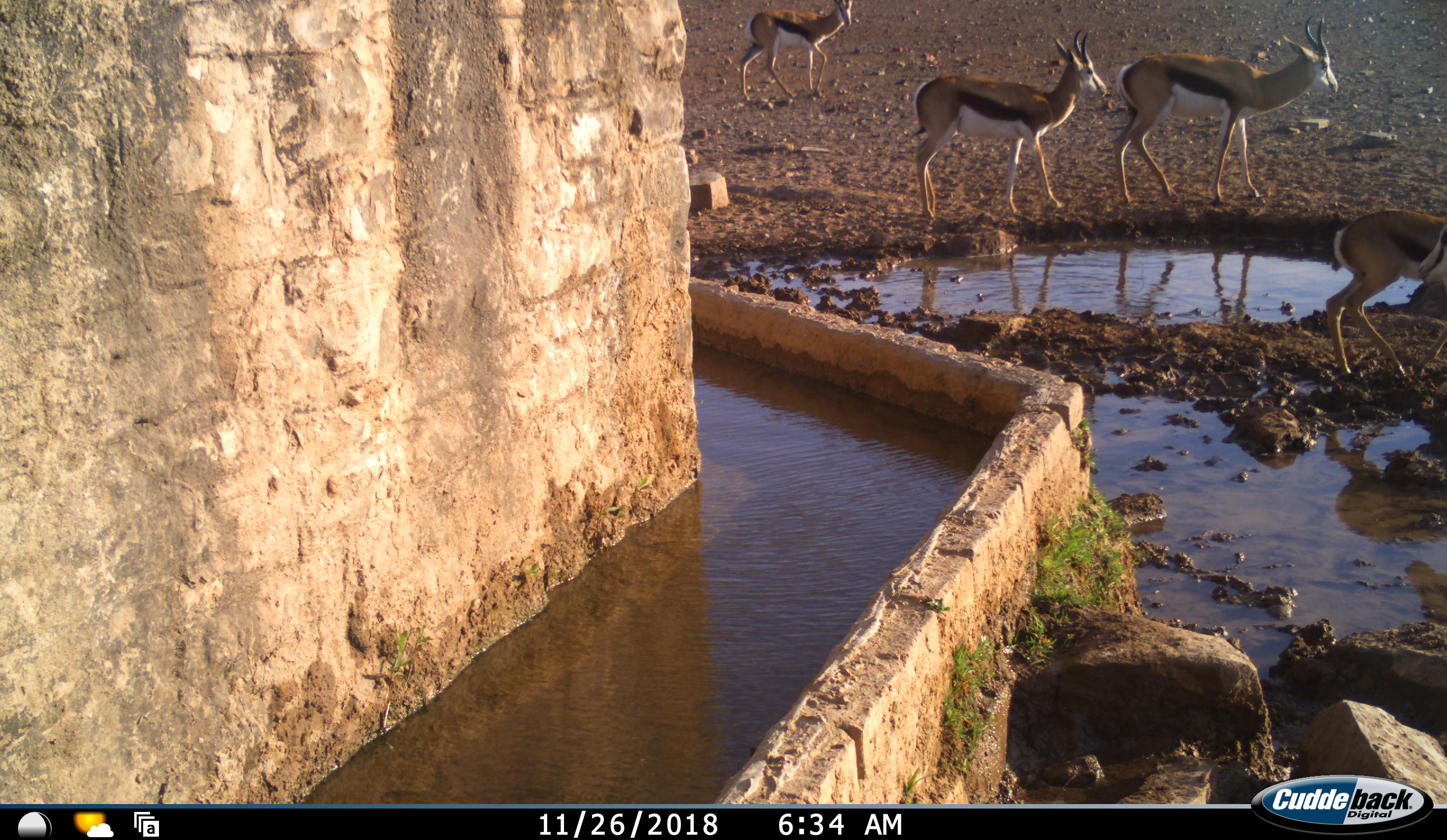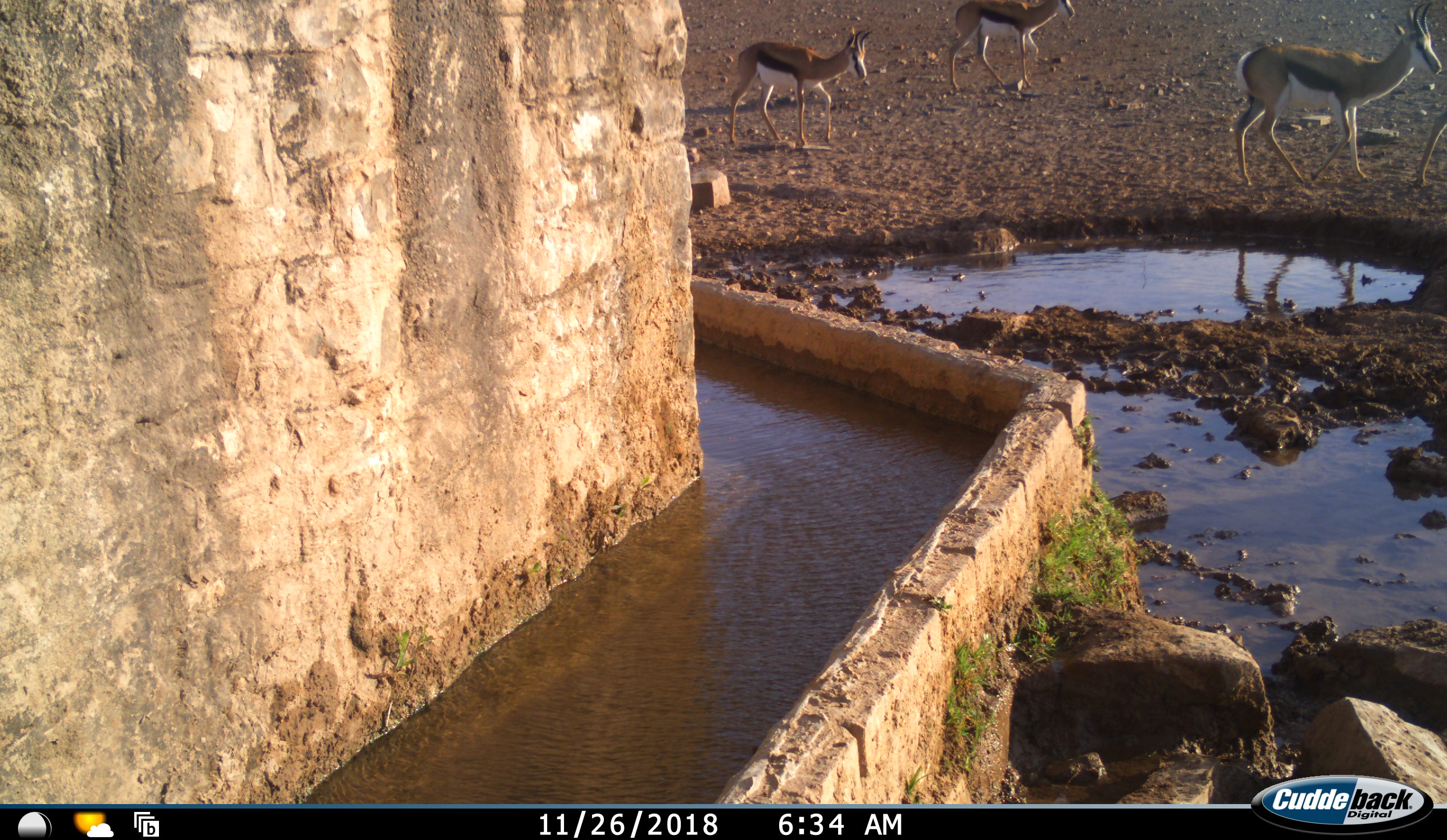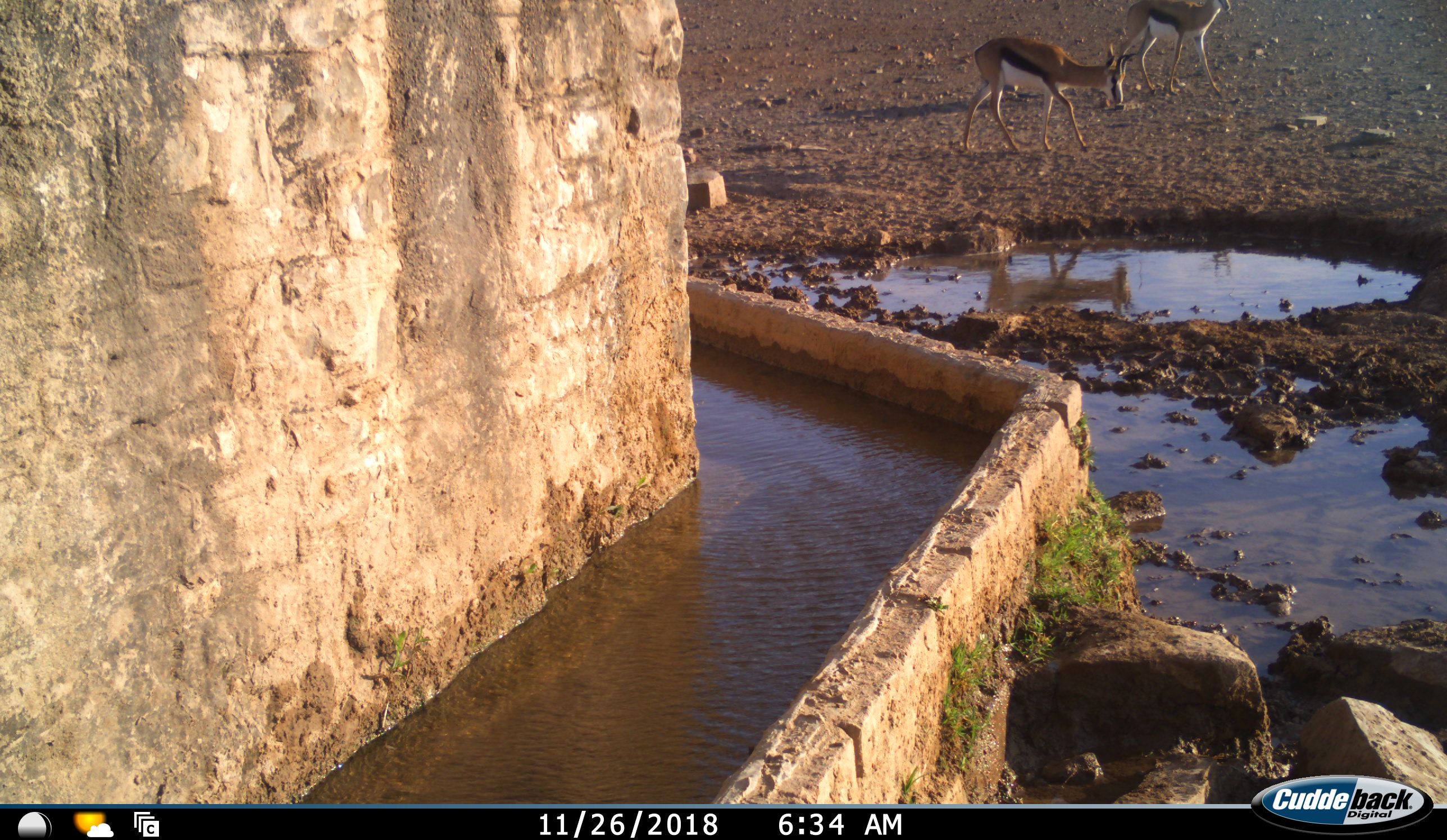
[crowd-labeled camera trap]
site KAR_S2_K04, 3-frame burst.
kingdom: Animalia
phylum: Chordata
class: Mammalia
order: Artiodactyla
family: Bovidae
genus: Antidorcas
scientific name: Antidorcas marsupialis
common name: springbok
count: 5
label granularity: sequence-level